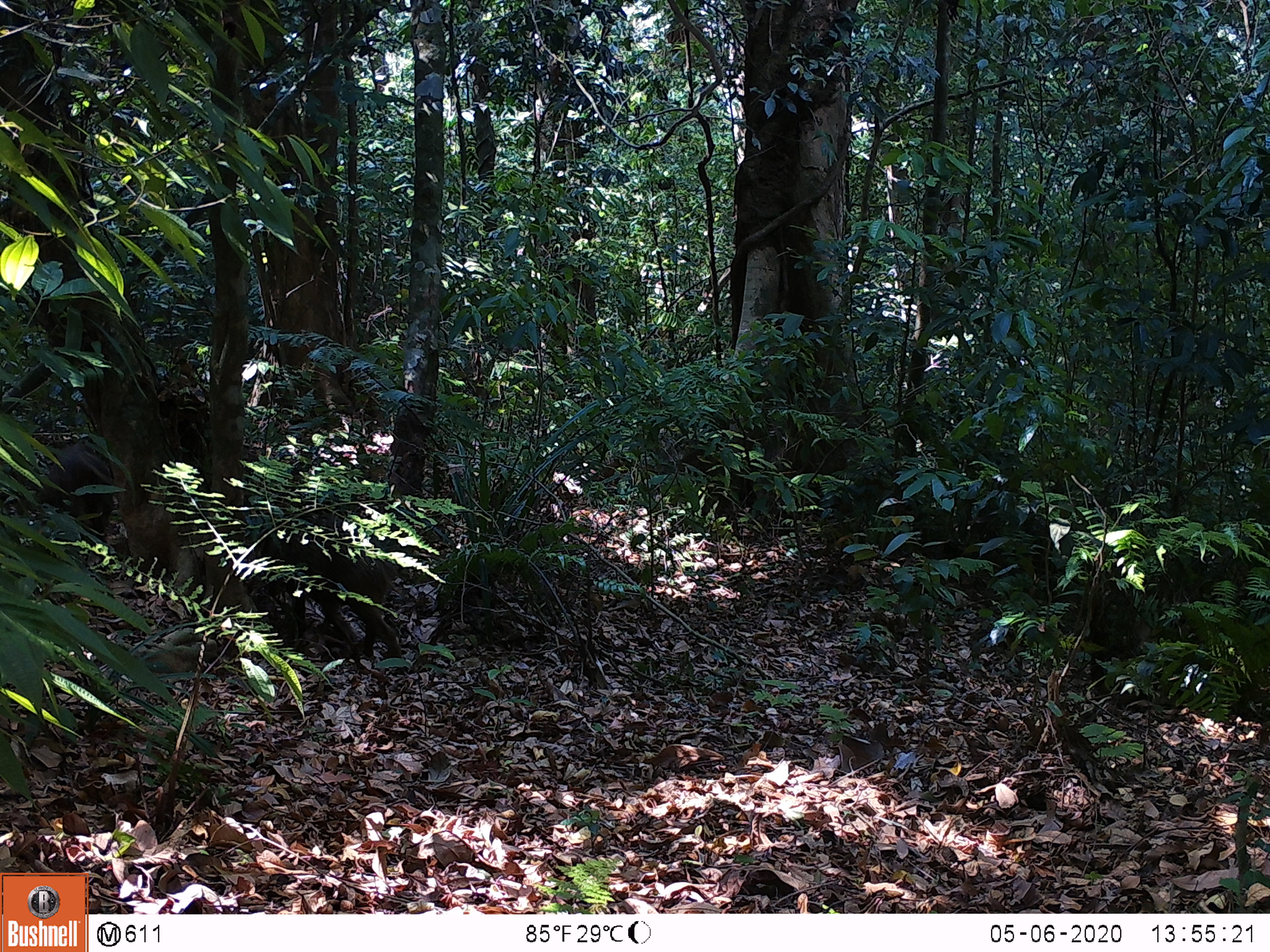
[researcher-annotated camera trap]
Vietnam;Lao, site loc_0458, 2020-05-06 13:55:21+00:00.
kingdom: Animalia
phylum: Chordata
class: Mammalia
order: Artiodactyla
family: Suidae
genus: Sus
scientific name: Sus scrofa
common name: eurasian wild pig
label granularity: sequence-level